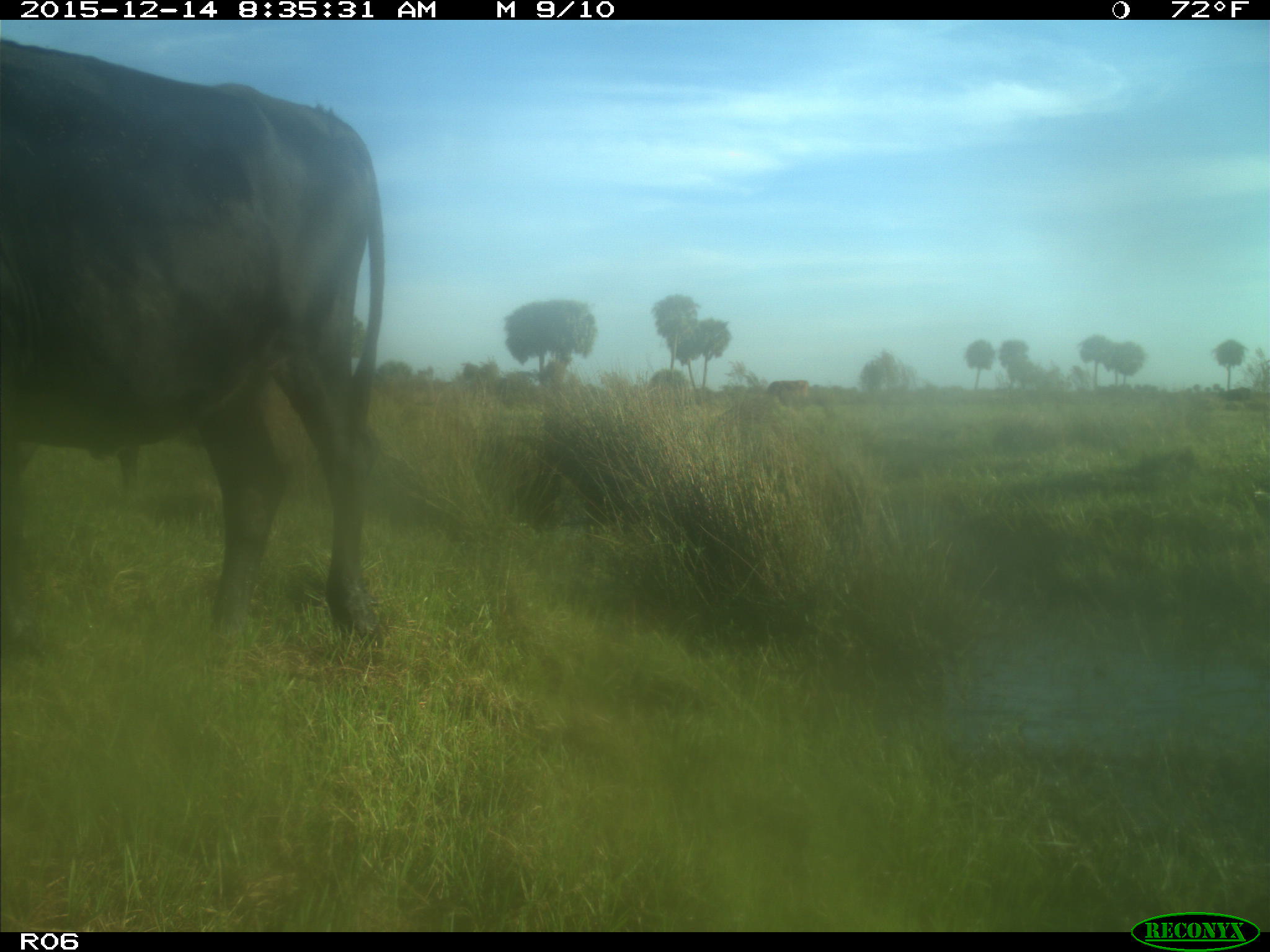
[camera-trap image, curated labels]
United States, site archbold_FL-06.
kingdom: Animalia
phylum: Chordata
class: Mammalia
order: Artiodactyla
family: Bovidae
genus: Bos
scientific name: Bos taurus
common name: domestic cow